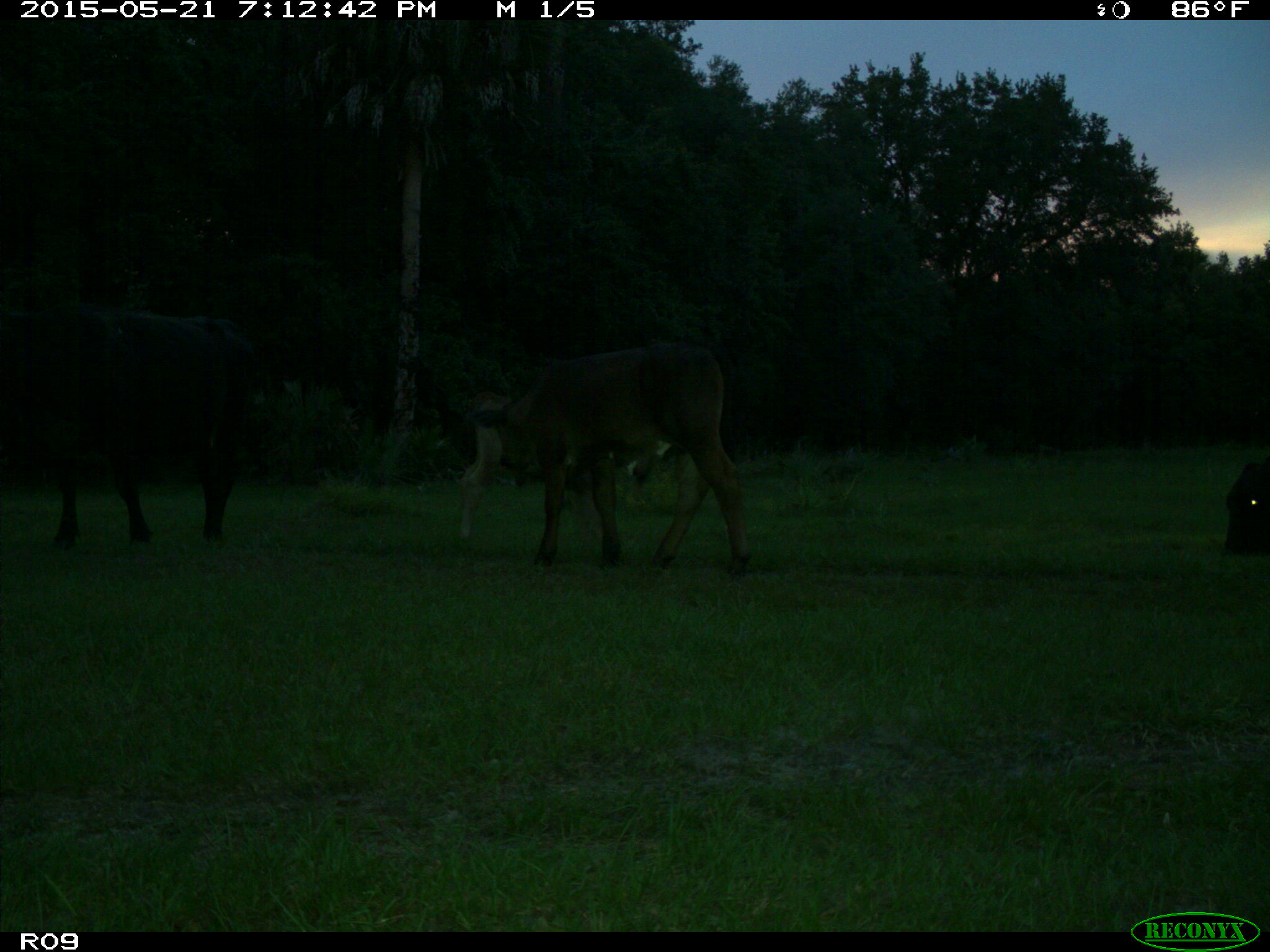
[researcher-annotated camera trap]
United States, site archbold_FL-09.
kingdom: Animalia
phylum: Chordata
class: Mammalia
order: Artiodactyla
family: Bovidae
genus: Bos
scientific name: Bos taurus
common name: domestic cow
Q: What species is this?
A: Bos taurus (domestic cow).